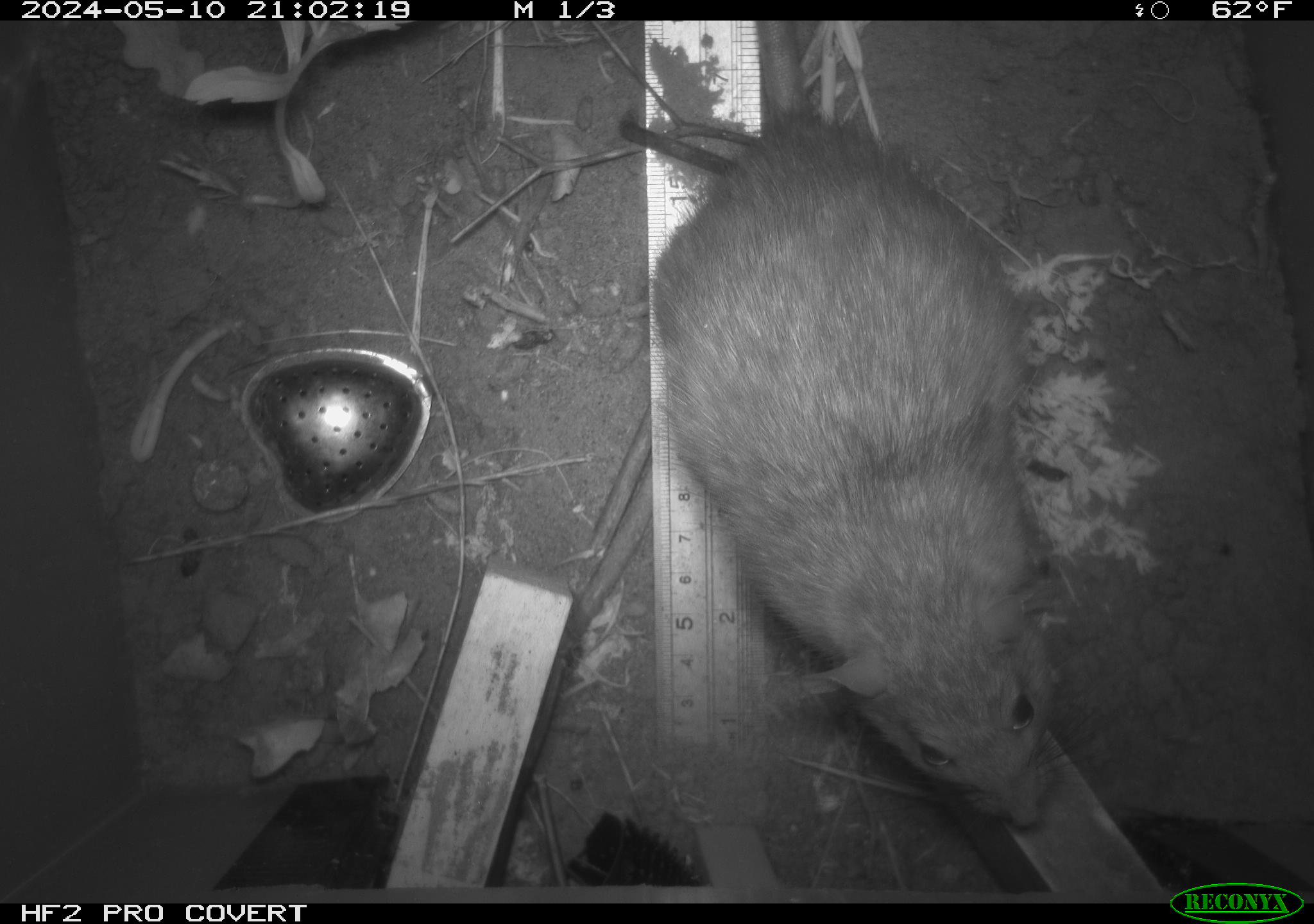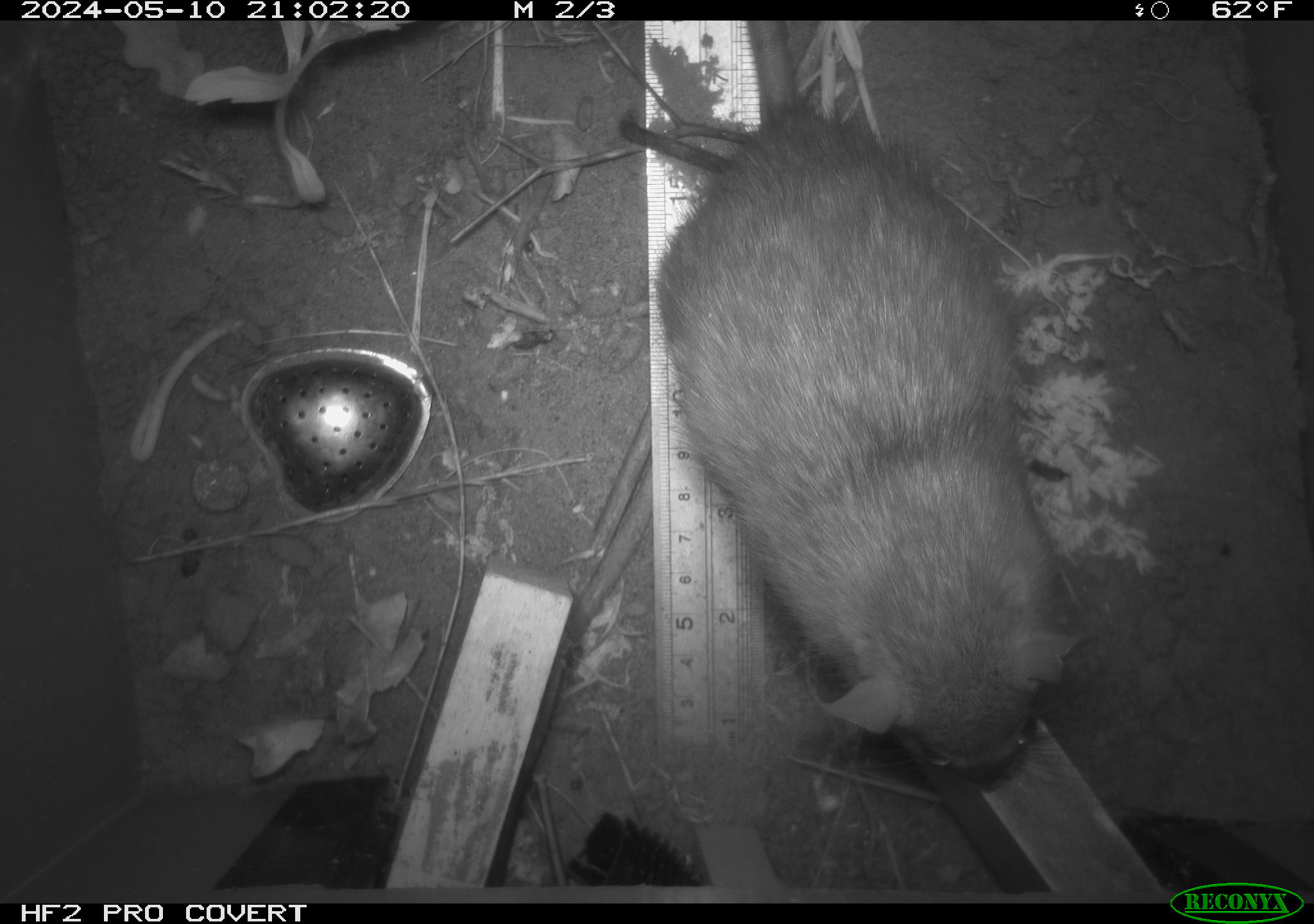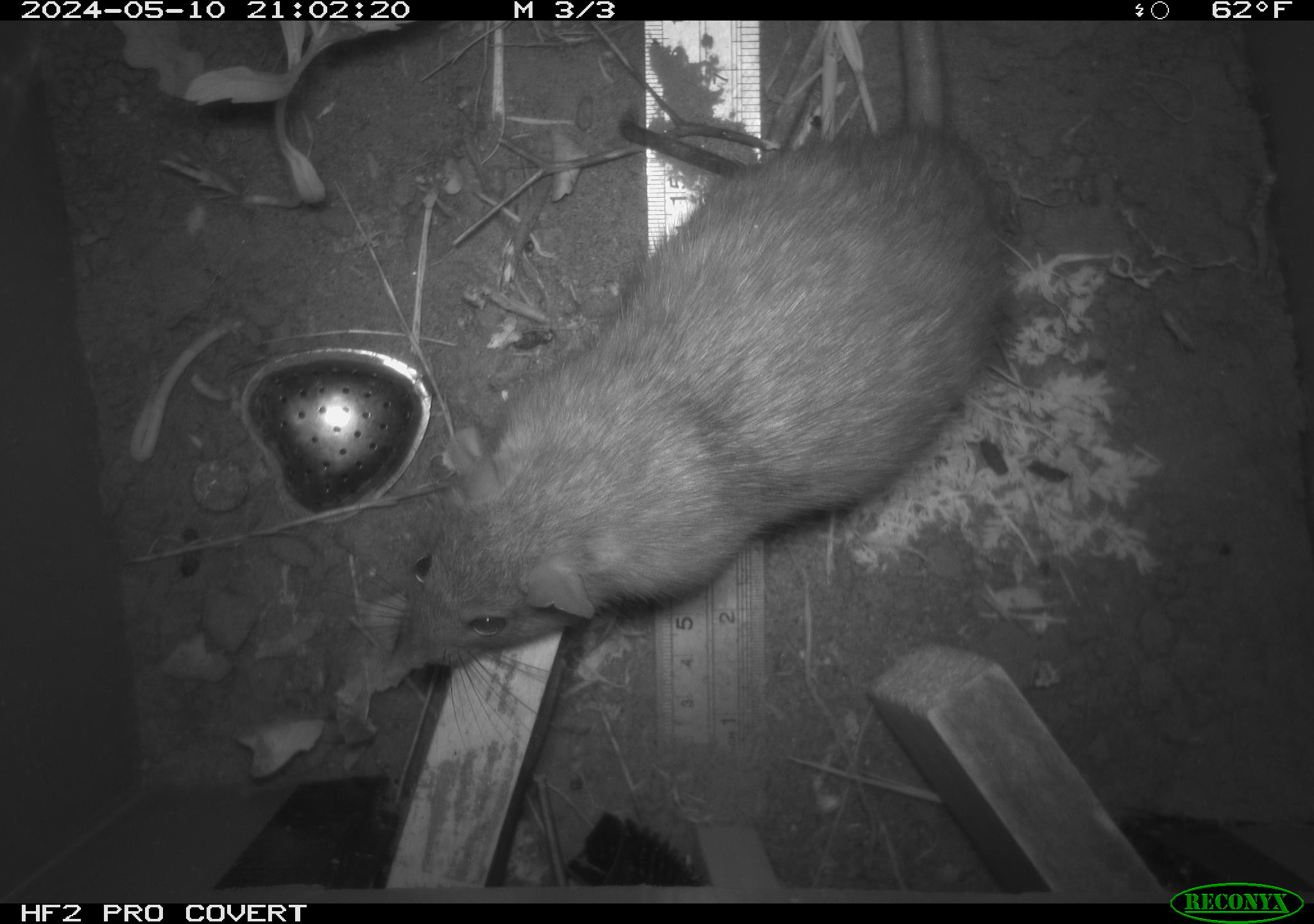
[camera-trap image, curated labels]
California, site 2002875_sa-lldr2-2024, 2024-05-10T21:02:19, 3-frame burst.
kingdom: Animalia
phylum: Chordata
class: Mammalia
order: Rodentia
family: Muridae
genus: Rattus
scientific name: Rattus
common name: rat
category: rattus species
Rattus species (rat) (Rattus).